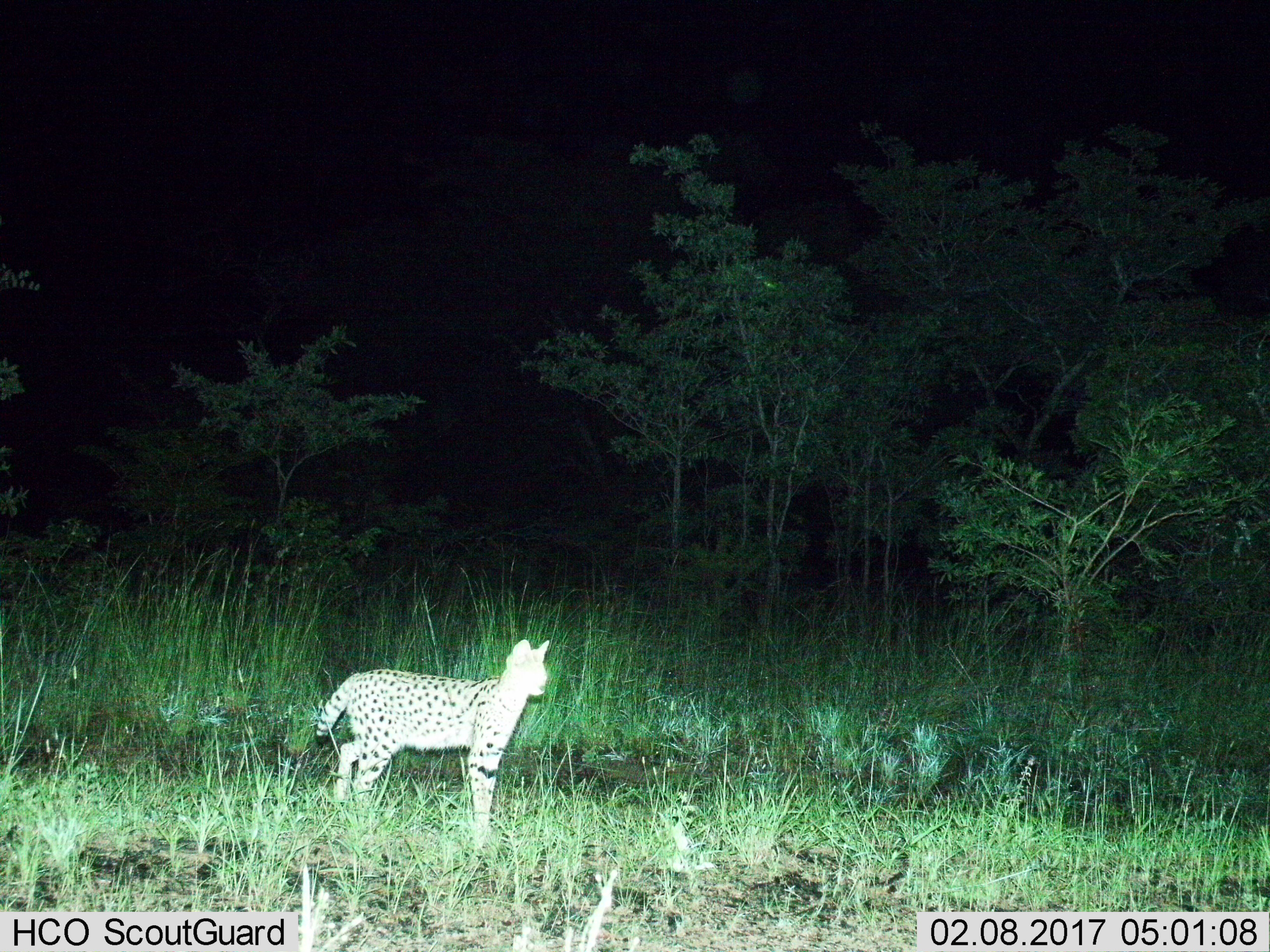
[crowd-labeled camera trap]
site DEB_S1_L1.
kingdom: Animalia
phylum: Chordata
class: Mammalia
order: Carnivora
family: Felidae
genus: Leptailurus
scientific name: Leptailurus serval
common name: serval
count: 1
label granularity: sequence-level